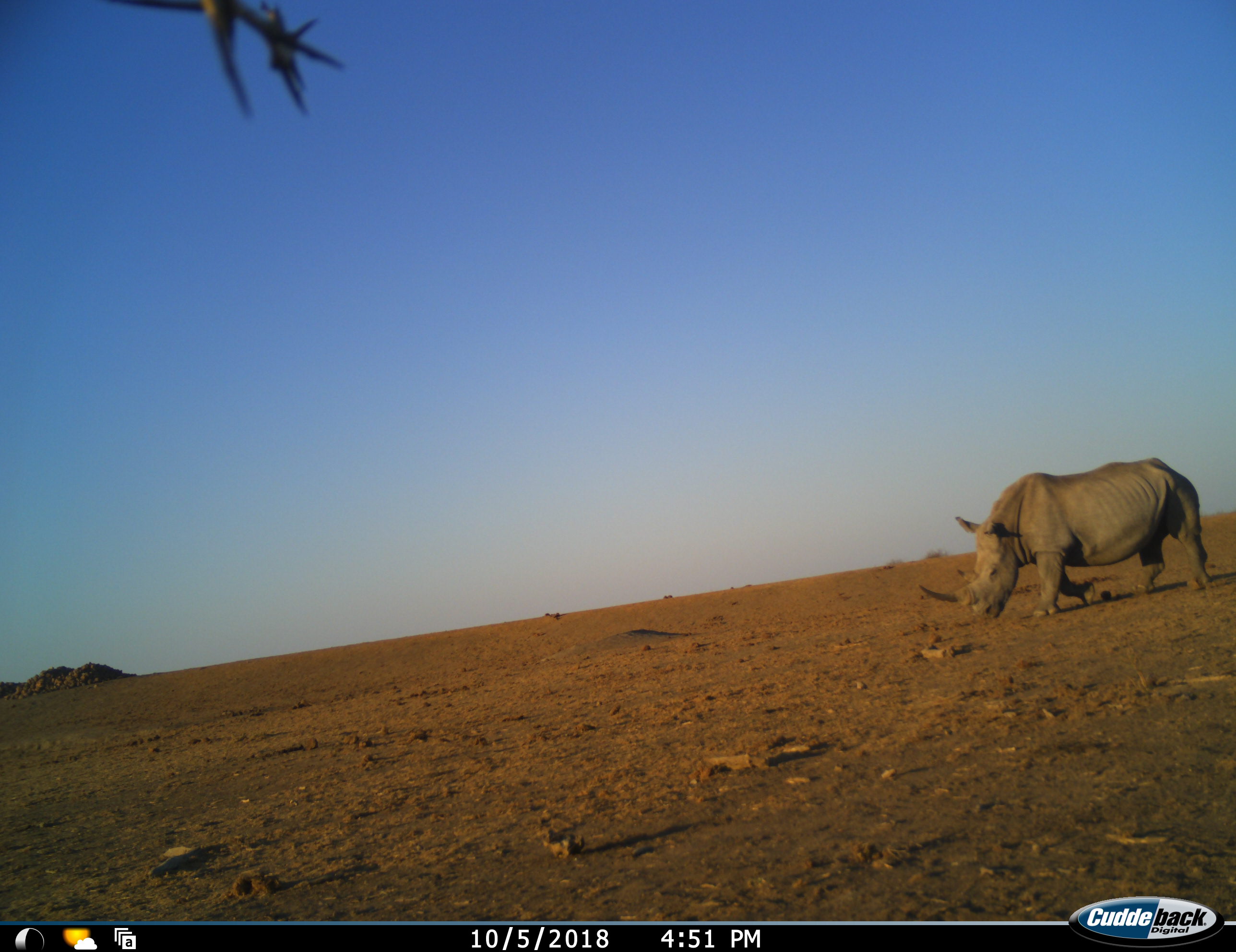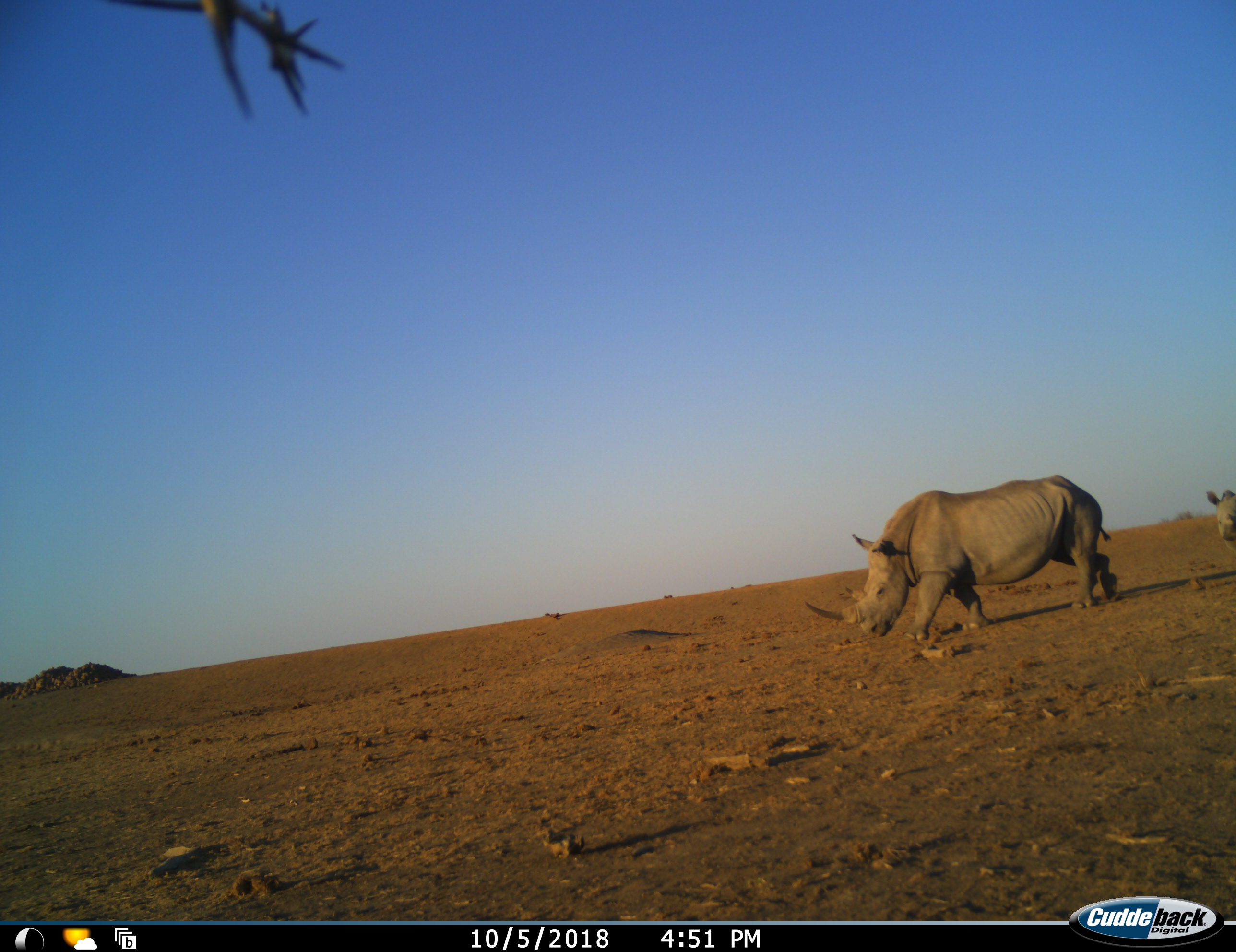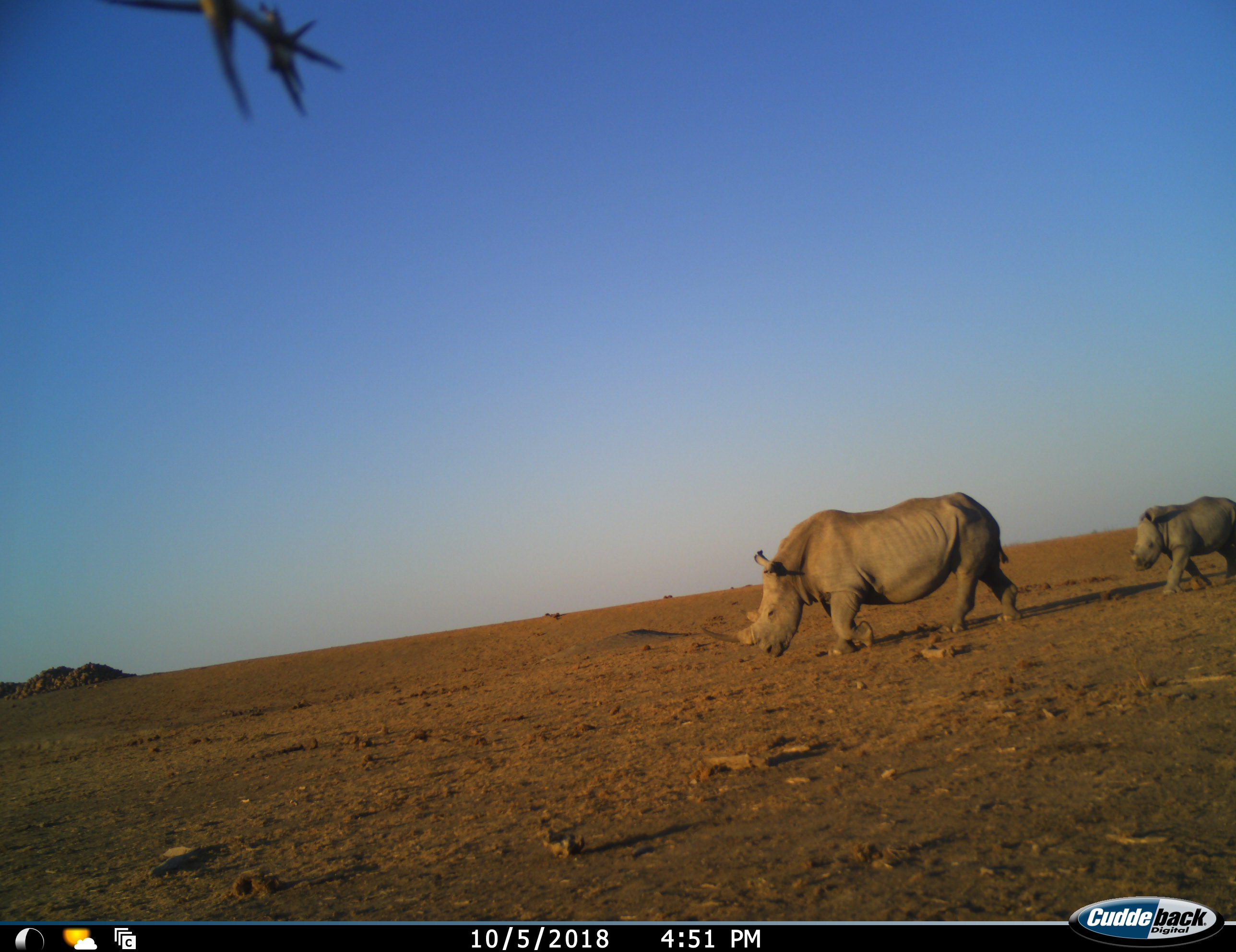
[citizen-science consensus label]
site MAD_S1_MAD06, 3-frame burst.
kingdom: Animalia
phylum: Chordata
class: Mammalia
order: Perissodactyla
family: Rhinocerotidae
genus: Ceratotherium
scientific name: Ceratotherium simum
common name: white rhinoceros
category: rhinoceroswhite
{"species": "rhinoceroswhite (white rhinoceros) (Ceratotherium simum)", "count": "2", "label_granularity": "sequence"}